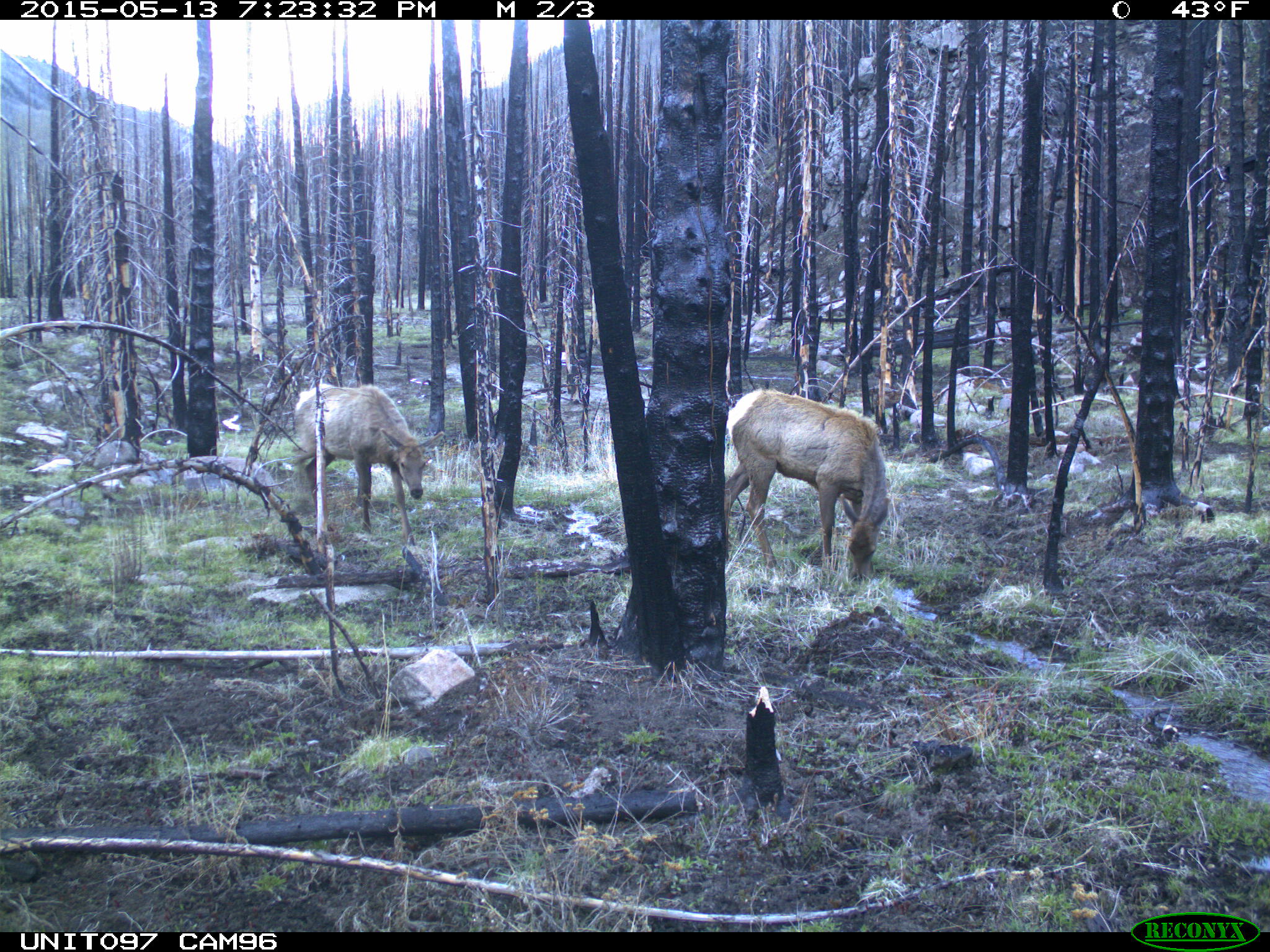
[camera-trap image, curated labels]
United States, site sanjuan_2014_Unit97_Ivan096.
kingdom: Animalia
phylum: Chordata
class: Mammalia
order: Artiodactyla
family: Cervidae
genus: Cervus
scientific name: Cervus elaphus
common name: red deer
Cervus elaphus (red deer).